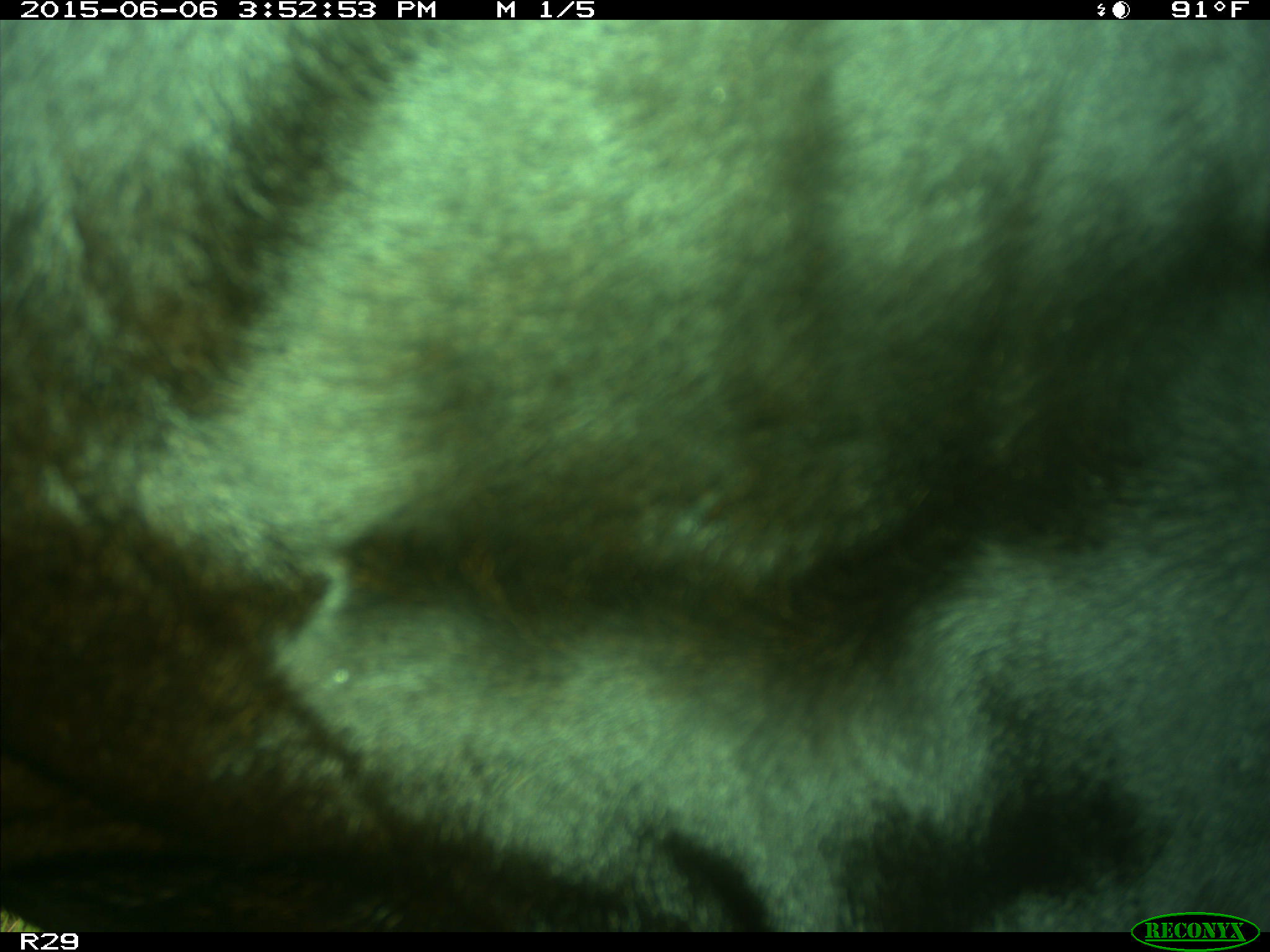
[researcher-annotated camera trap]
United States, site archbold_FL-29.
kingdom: Animalia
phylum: Chordata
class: Mammalia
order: Artiodactyla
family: Bovidae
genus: Bos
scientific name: Bos taurus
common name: domestic cow